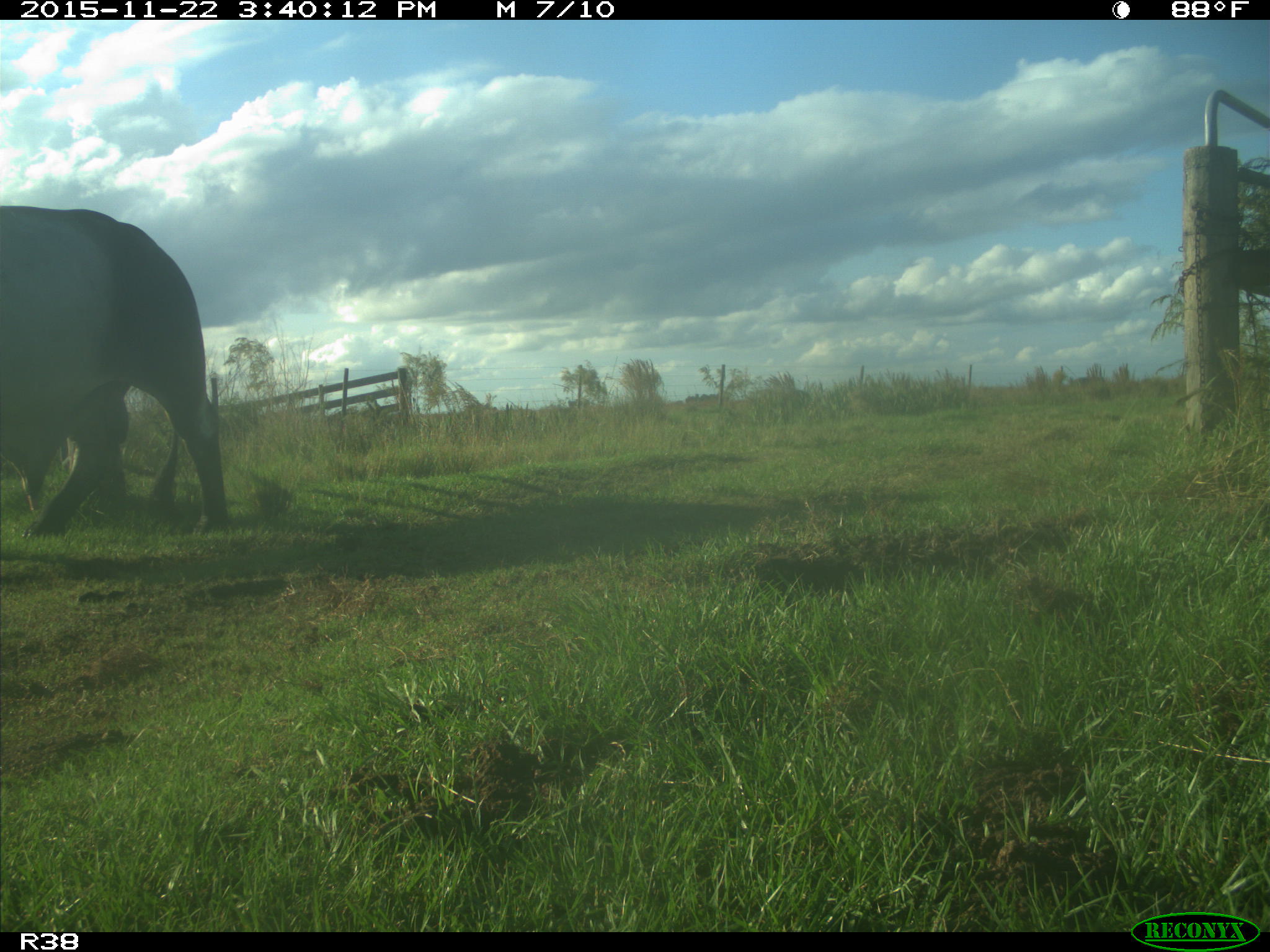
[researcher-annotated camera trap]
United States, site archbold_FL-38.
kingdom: Animalia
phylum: Chordata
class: Mammalia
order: Artiodactyla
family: Bovidae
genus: Bos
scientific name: Bos taurus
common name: domestic cow